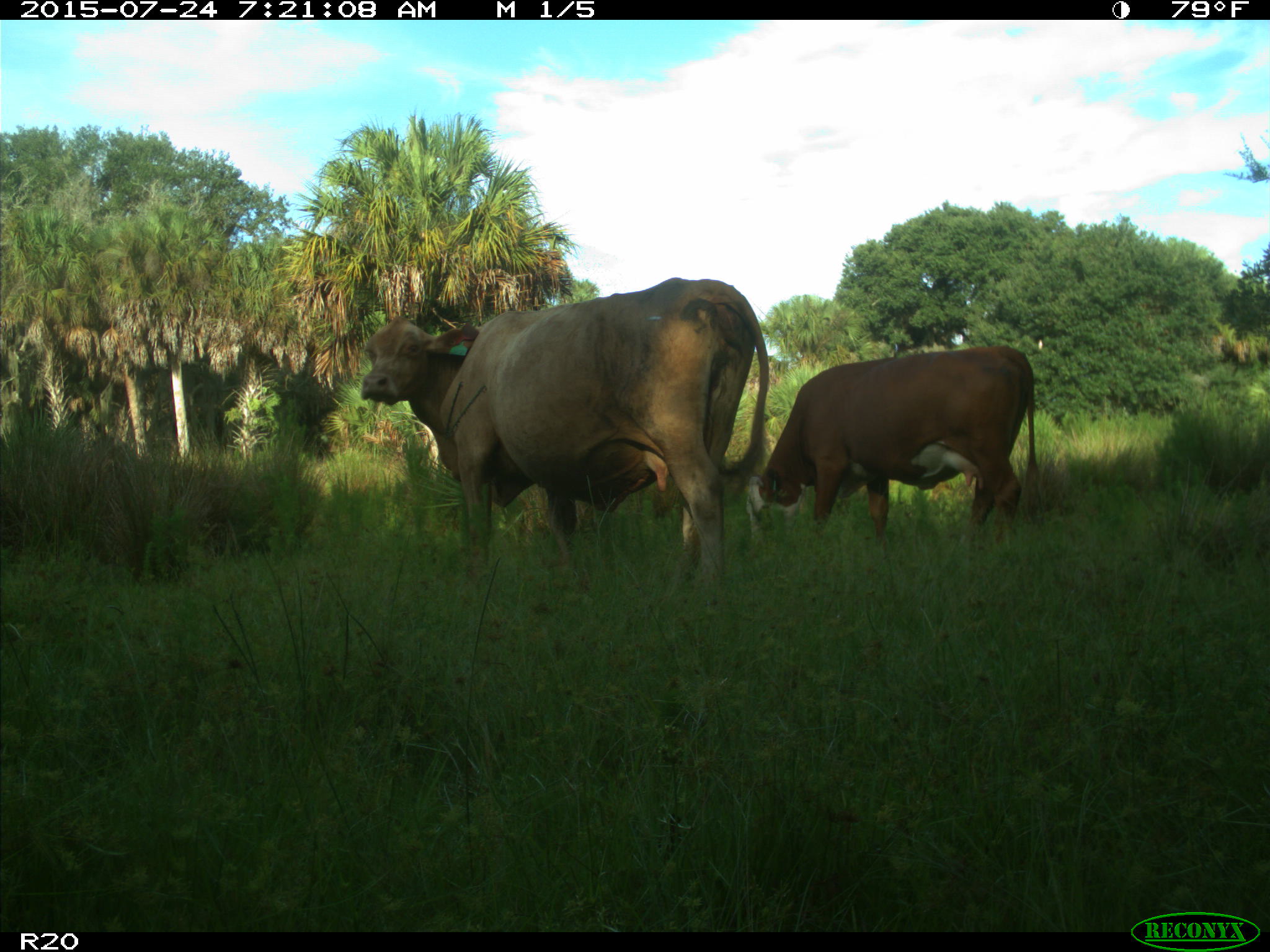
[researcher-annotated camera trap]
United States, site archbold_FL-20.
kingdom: Animalia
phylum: Chordata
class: Mammalia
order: Artiodactyla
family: Bovidae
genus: Bos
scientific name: Bos taurus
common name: domestic cow